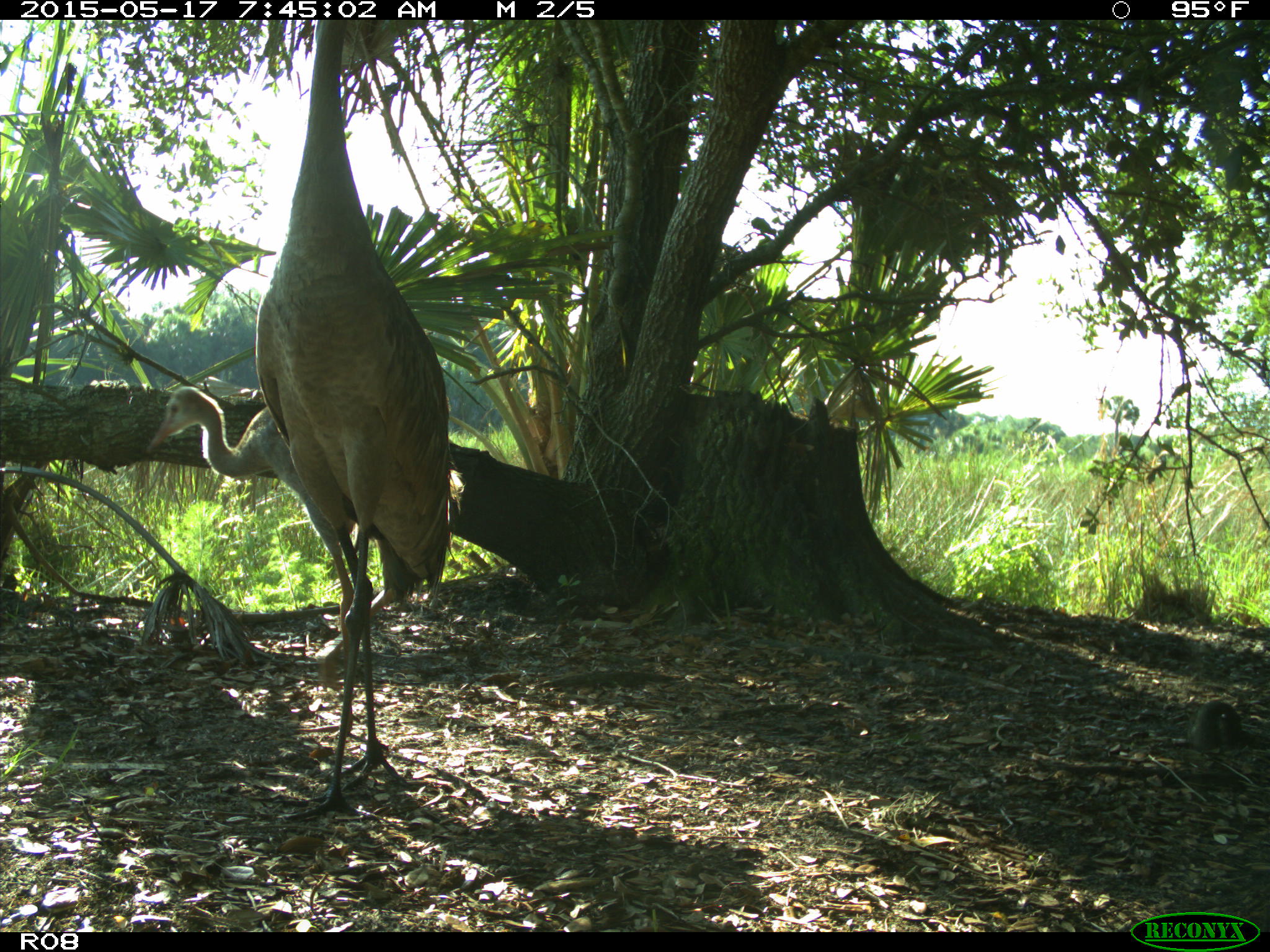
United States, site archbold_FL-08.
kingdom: Animalia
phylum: Chordata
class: Aves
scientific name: Aves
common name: birds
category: unidentified bird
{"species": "unidentified bird (birds) (Aves)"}